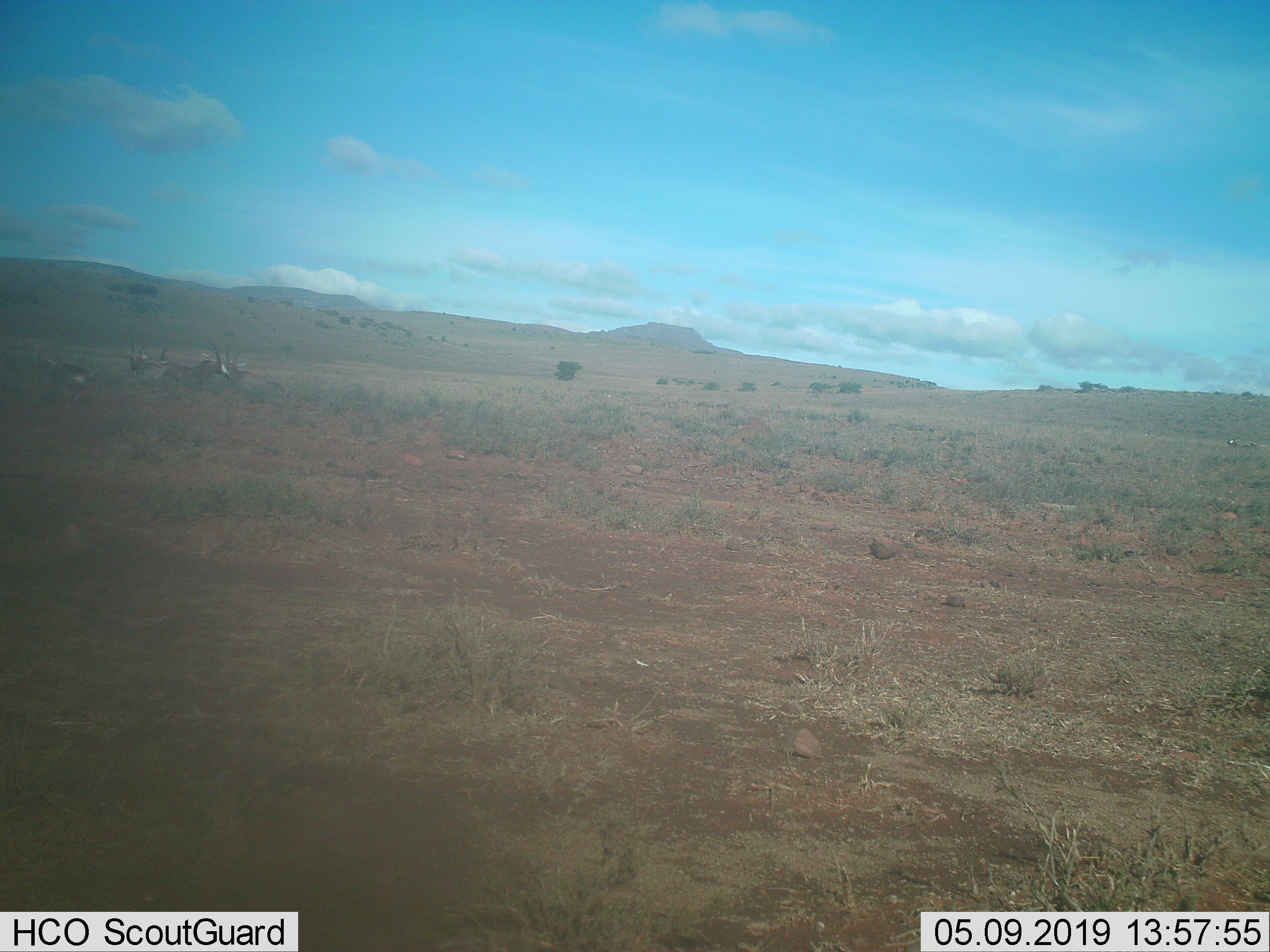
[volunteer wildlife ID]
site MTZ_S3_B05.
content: unidentified animal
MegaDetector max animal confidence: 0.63